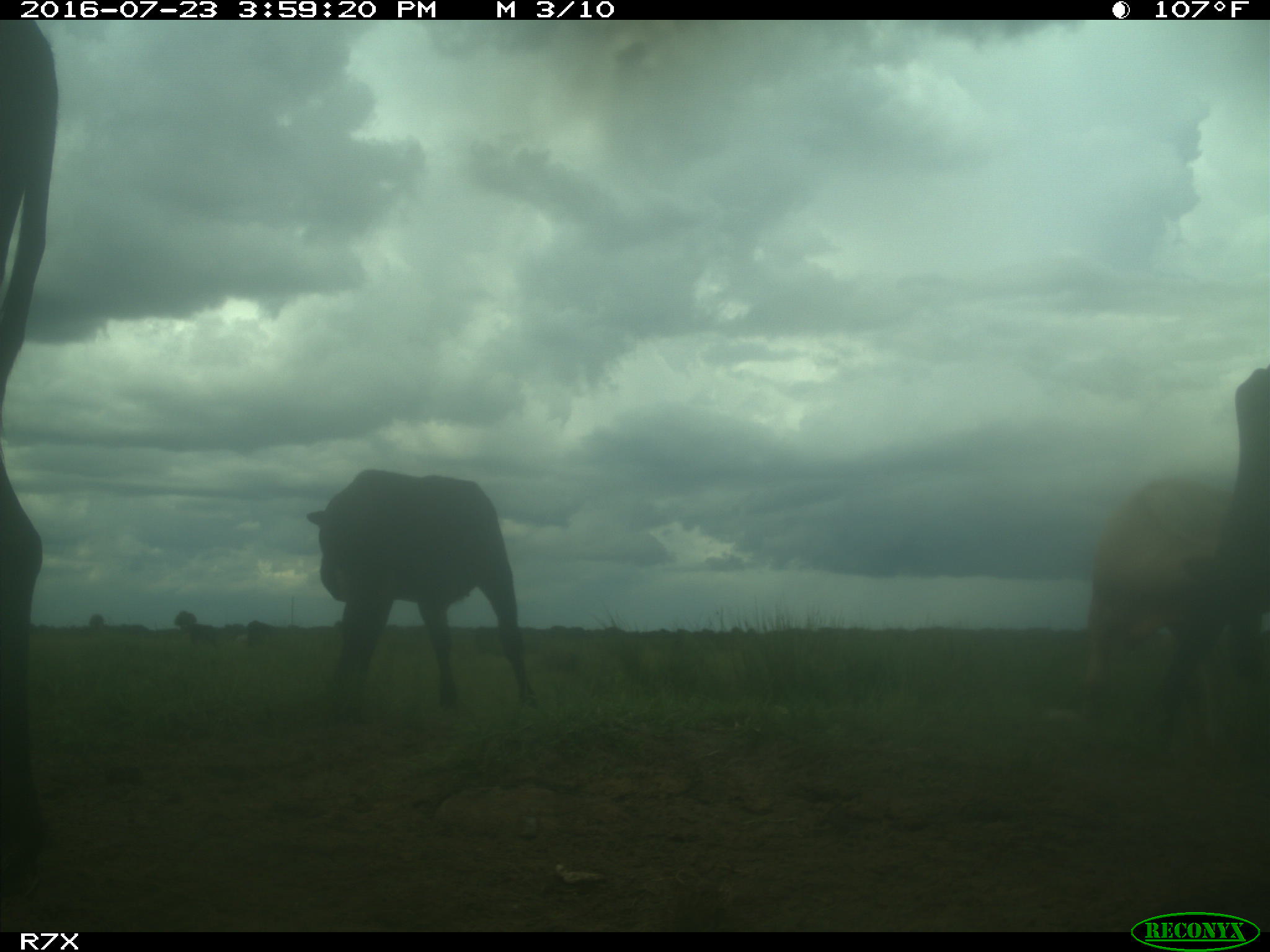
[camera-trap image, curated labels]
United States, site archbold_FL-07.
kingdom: Animalia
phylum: Chordata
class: Mammalia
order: Artiodactyla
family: Bovidae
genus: Bos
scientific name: Bos taurus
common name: domestic cow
Bos taurus (domestic cow).